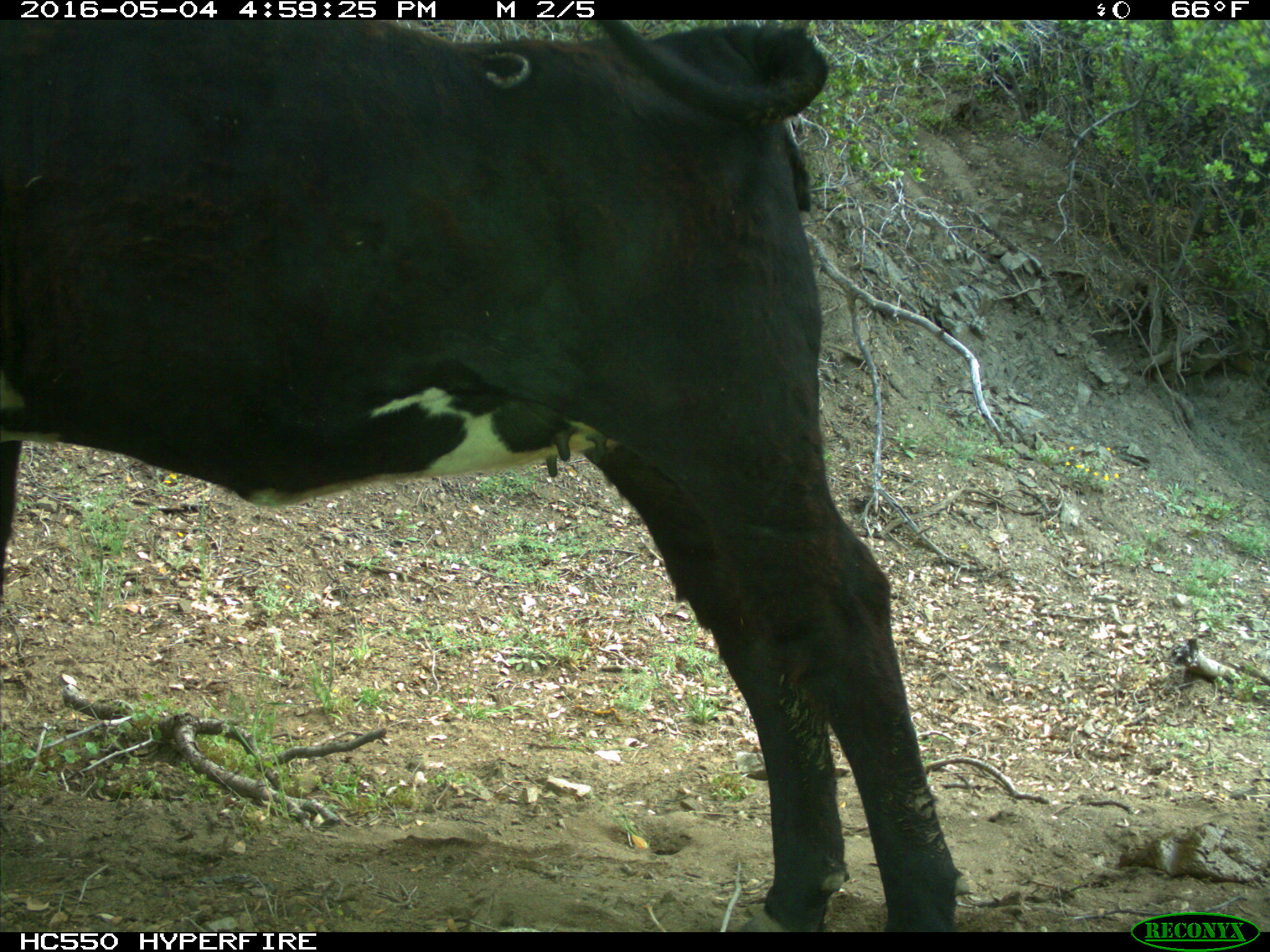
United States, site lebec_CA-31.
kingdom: Animalia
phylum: Chordata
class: Mammalia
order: Artiodactyla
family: Bovidae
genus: Bos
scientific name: Bos taurus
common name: domestic cow